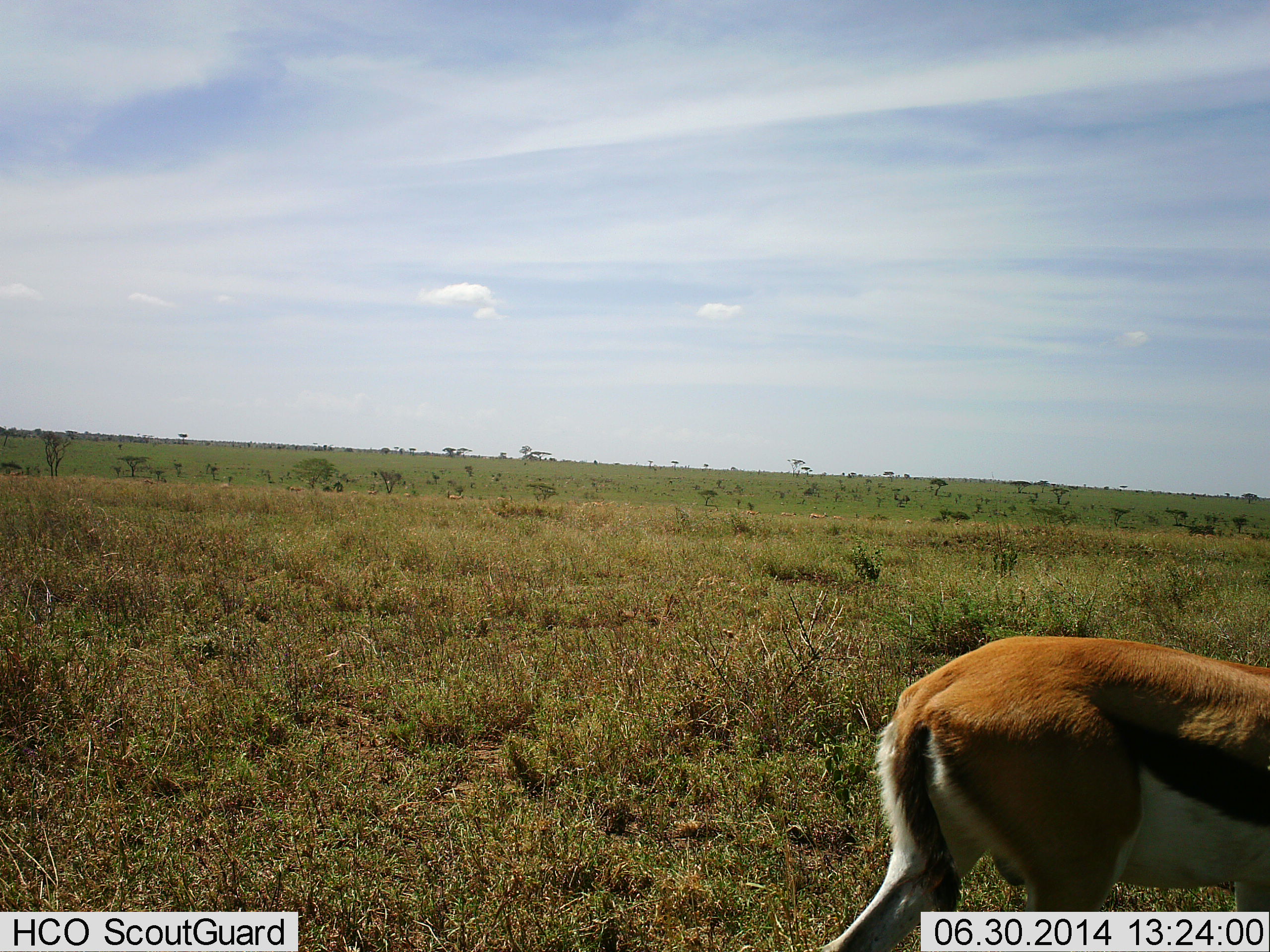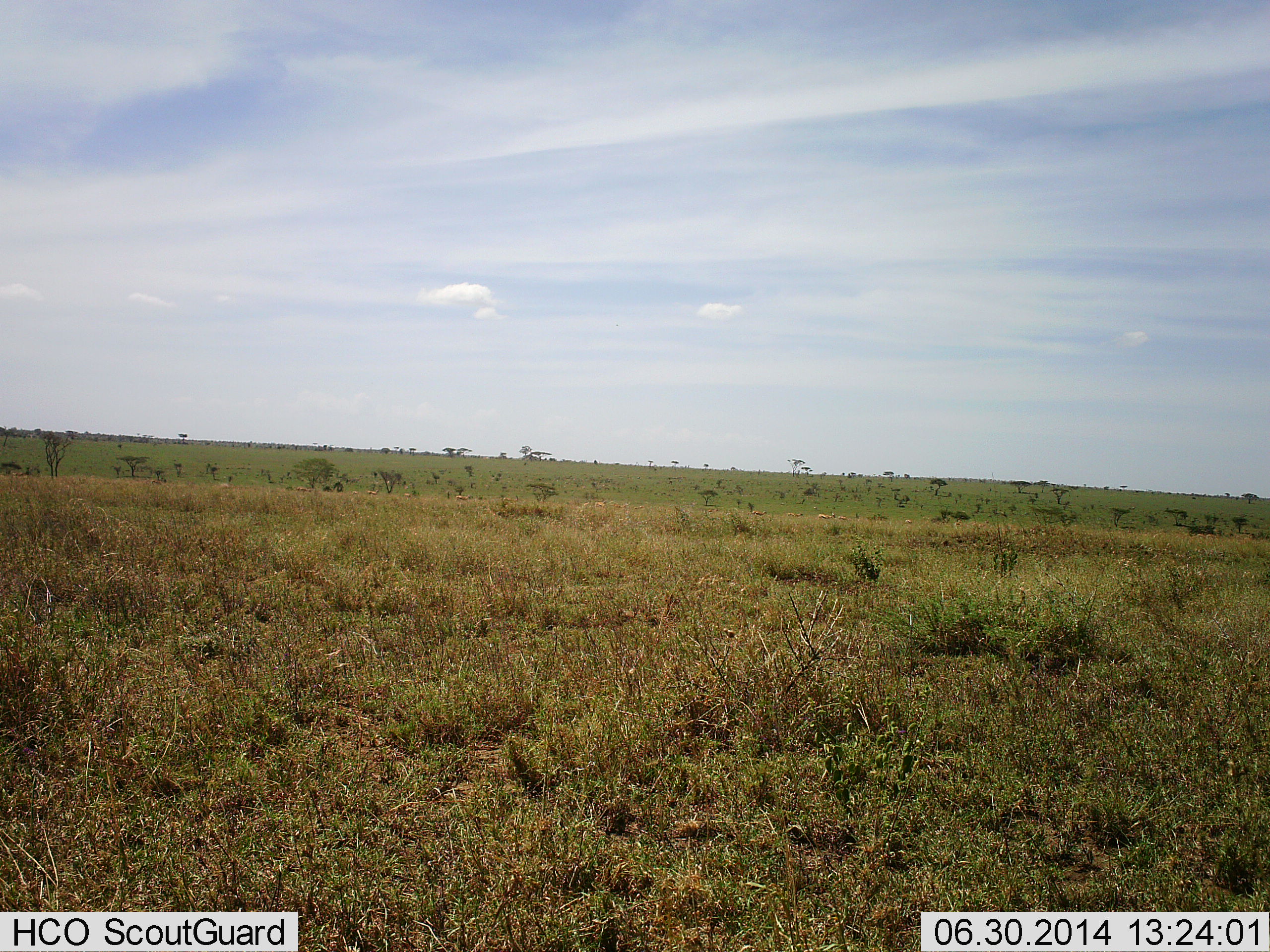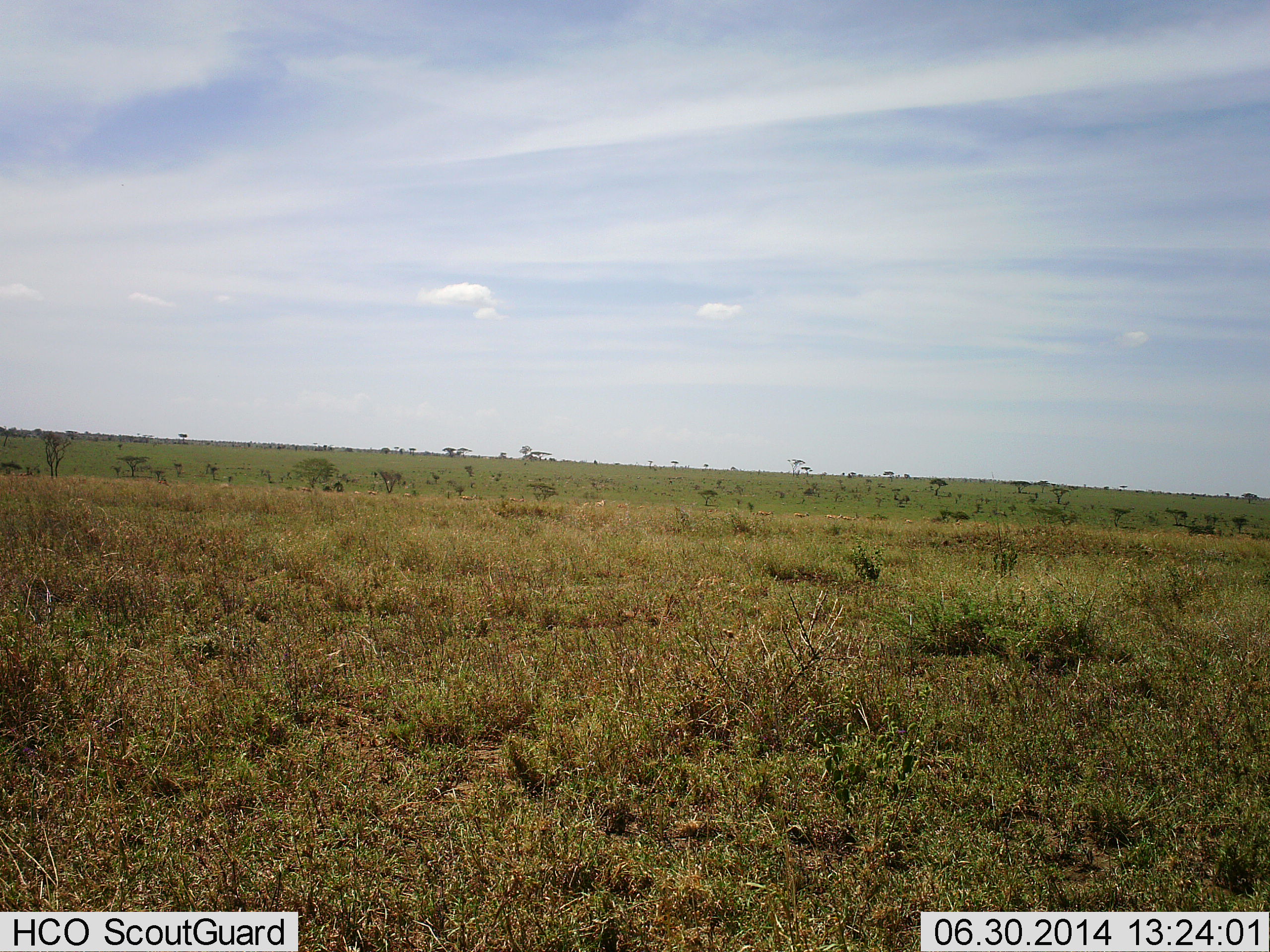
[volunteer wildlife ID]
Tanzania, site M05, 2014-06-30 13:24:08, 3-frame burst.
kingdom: Animalia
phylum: Chordata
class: Mammalia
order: Artiodactyla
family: Bovidae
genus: Eudorcas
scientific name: Eudorcas thomsonii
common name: thomson's gazelle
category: gazellethomsons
Gazellethomsons (thomson's gazelle) (Eudorcas thomsonii), count 1. Behavior (volunteer vote fractions): standing 10%, resting 0%, moving 90%, interacting 0%. Young present (vote fraction): 10%. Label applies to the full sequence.